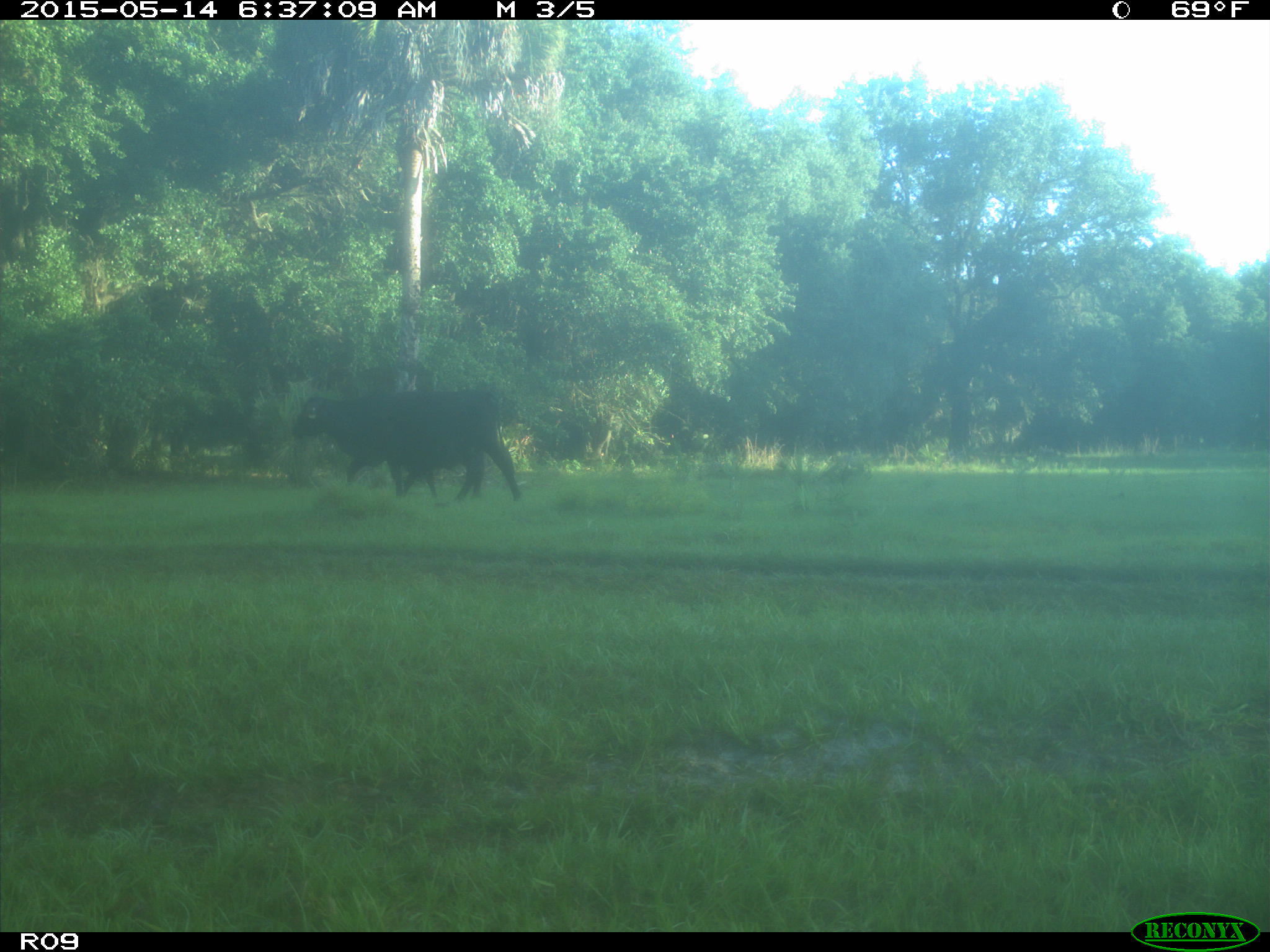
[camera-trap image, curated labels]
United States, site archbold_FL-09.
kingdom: Animalia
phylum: Chordata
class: Mammalia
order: Artiodactyla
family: Bovidae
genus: Bos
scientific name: Bos taurus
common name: domestic cow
Bos taurus (domestic cow).